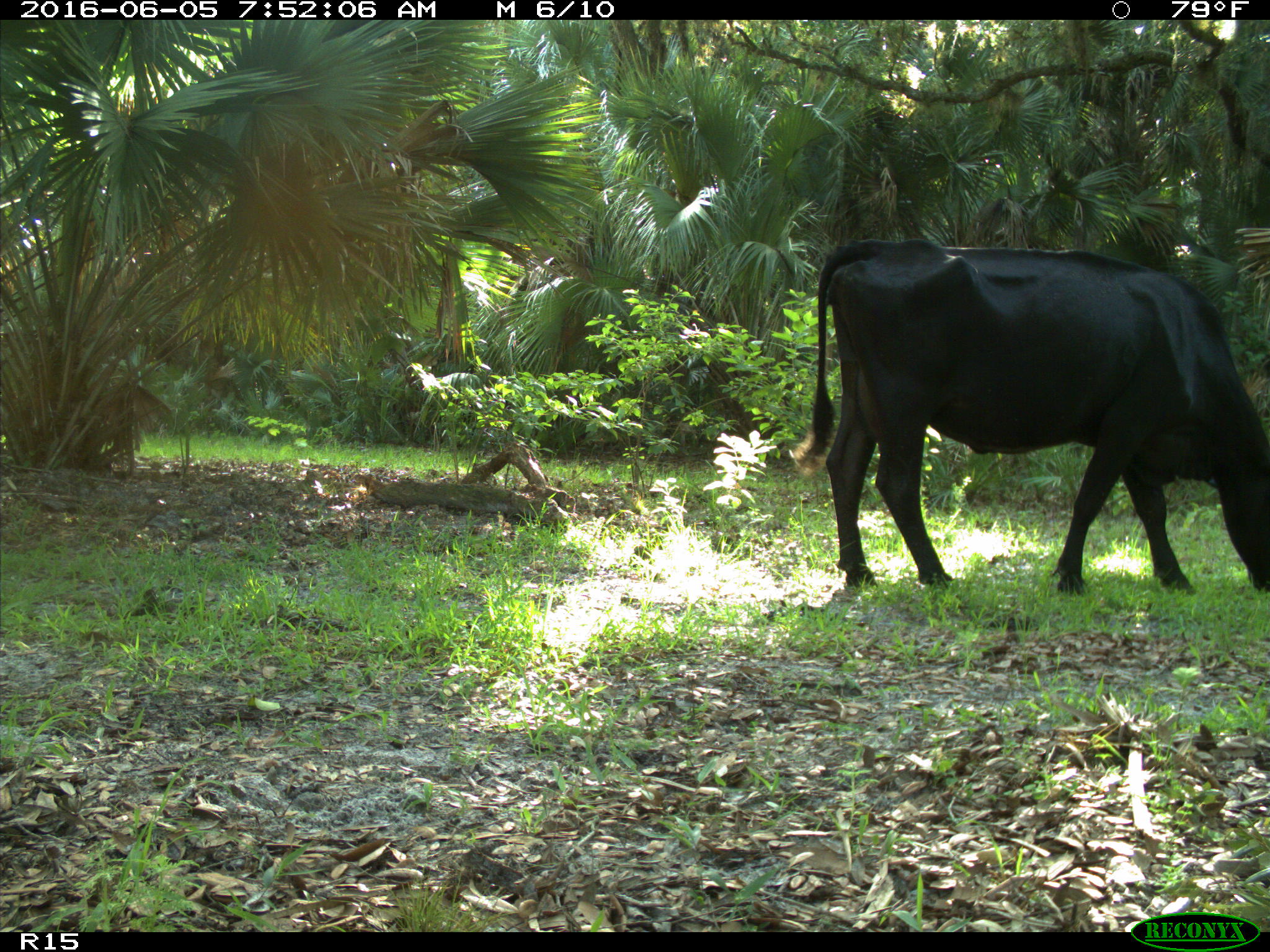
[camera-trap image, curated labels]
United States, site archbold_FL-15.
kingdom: Animalia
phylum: Chordata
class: Mammalia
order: Artiodactyla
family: Bovidae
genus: Bos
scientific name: Bos taurus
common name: domestic cow